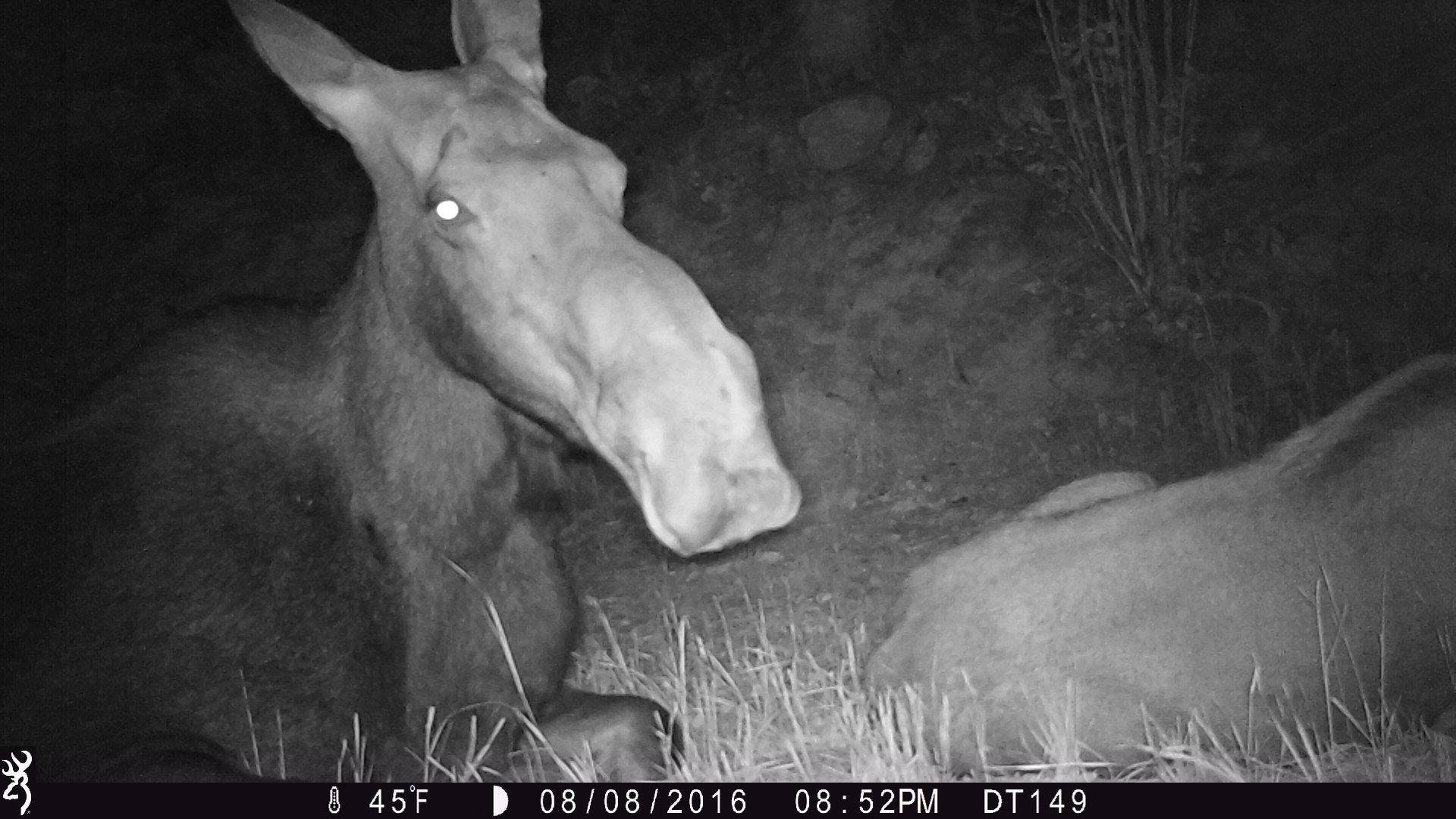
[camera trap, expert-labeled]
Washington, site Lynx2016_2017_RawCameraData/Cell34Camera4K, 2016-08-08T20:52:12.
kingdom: Animalia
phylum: Chordata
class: Mammalia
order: Artiodactyla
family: Cervidae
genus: Alces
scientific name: Alces alces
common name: moose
Alces alces (moose). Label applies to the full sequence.